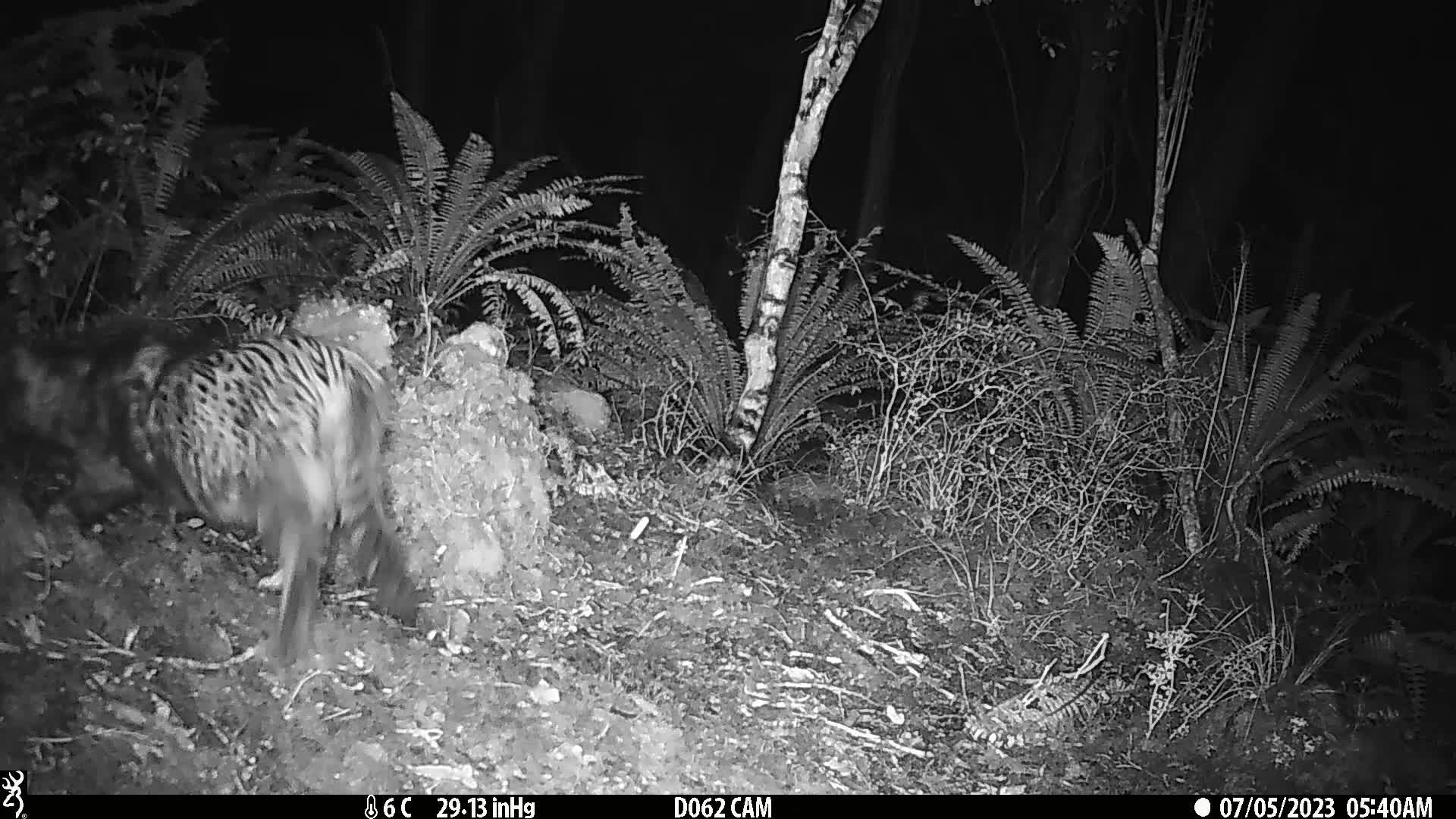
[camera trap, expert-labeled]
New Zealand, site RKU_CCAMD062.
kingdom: Animalia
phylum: Chordata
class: Mammalia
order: Carnivora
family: Felidae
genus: Felis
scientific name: Felis catus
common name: domestic cat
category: cat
Cat (domestic cat) (Felis catus).